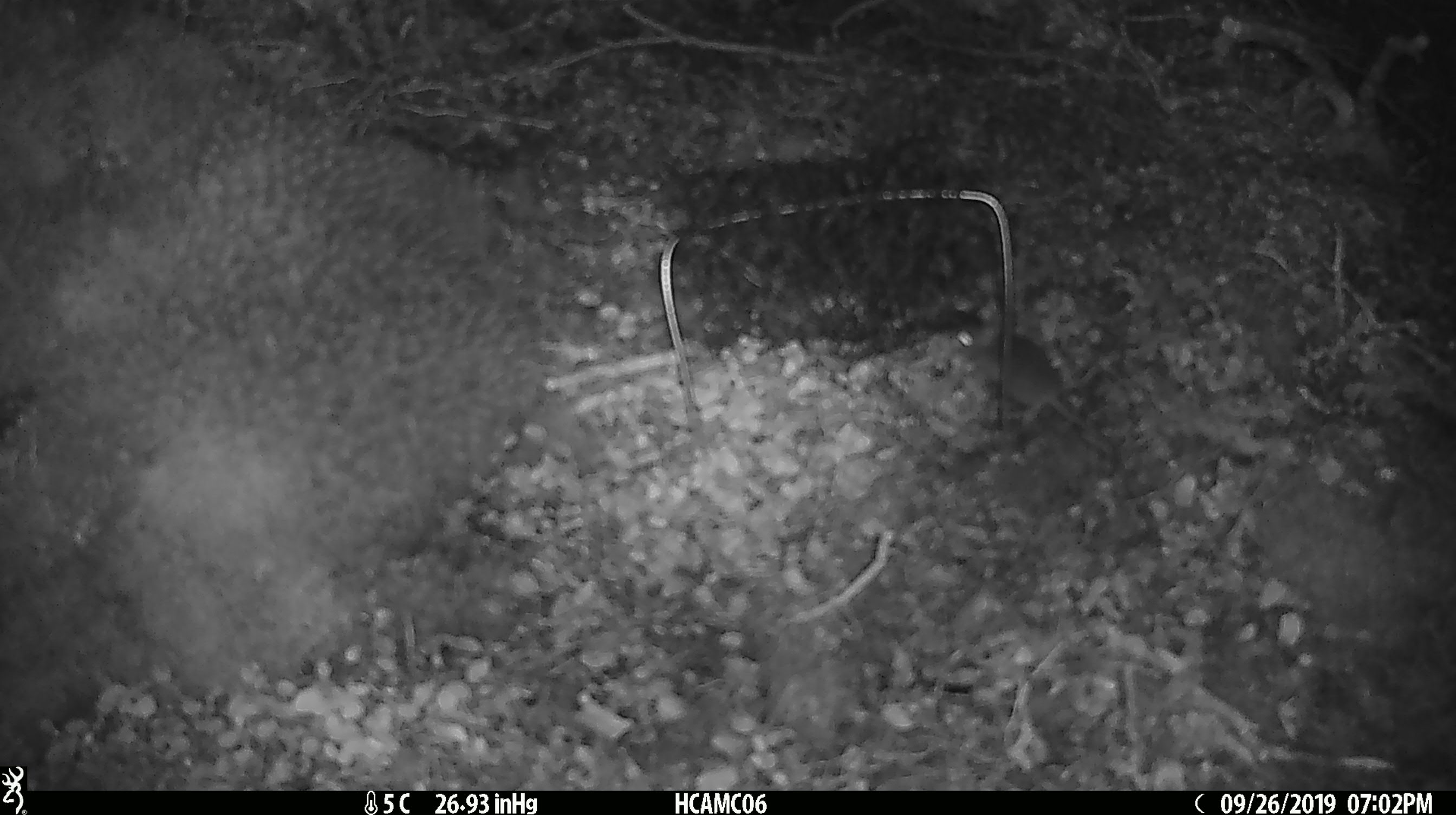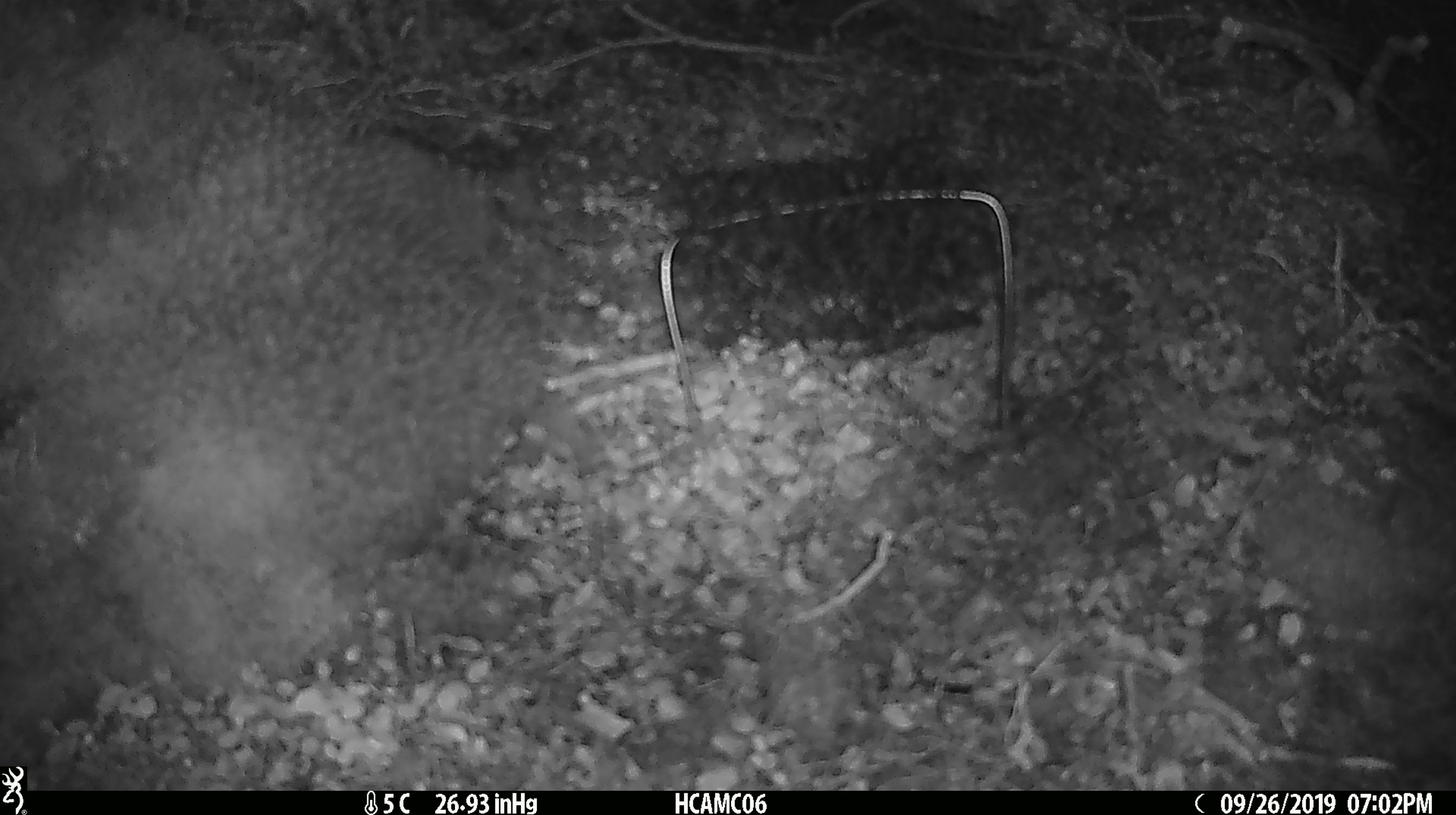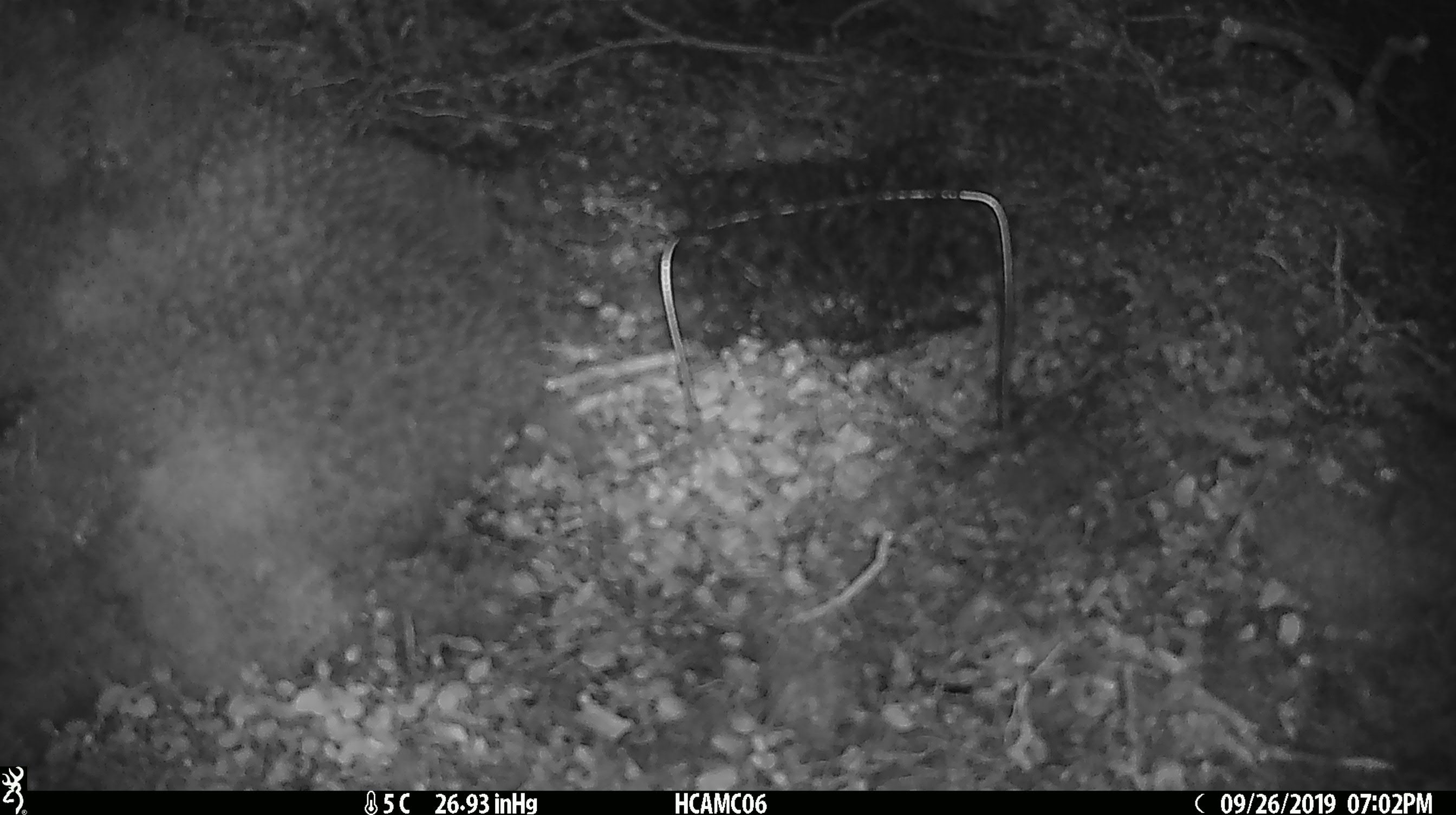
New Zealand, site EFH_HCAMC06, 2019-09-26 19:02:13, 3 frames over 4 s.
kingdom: Animalia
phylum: Chordata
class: Mammalia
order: Rodentia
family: Muridae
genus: Mus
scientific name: Mus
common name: mouse